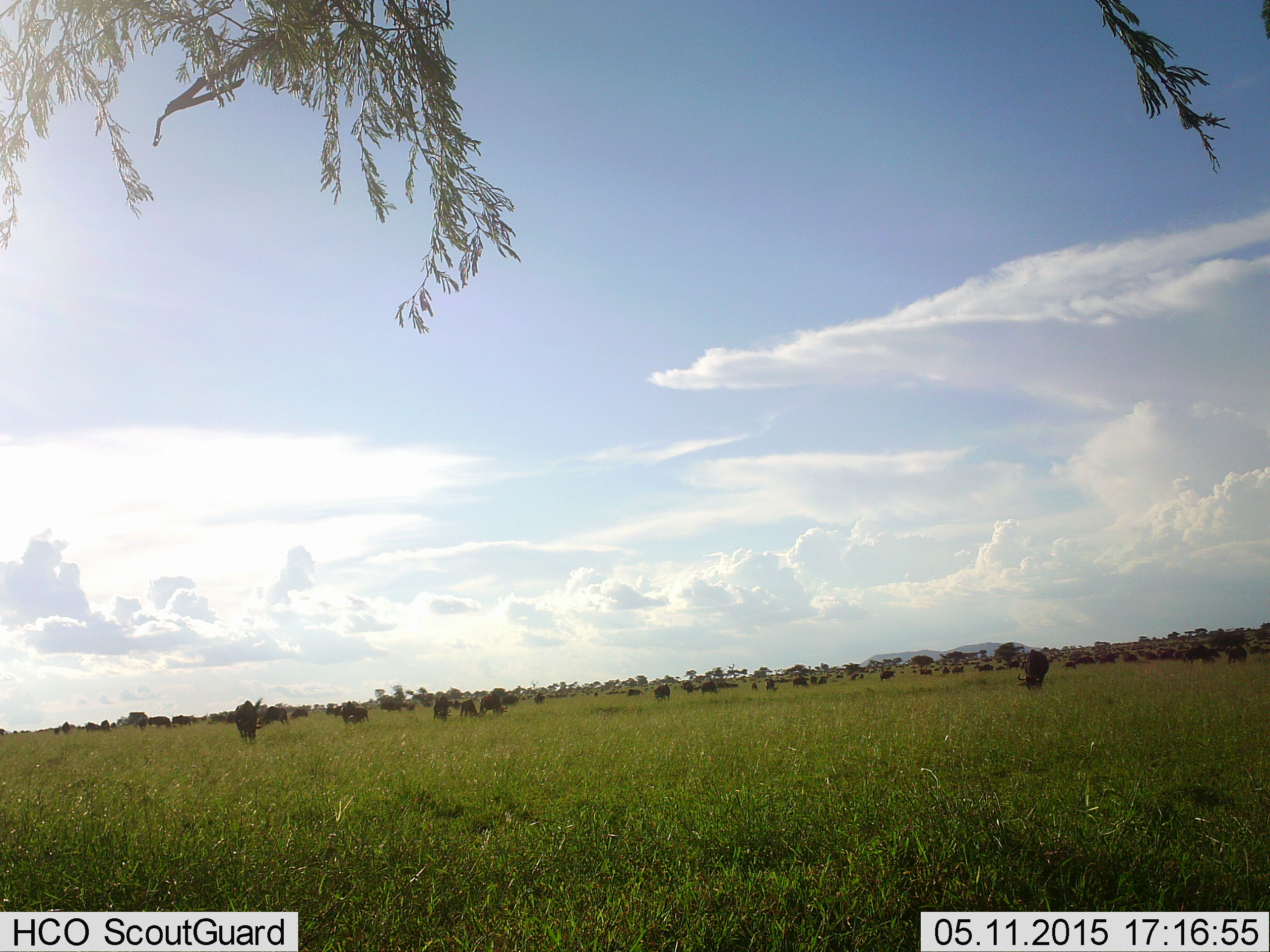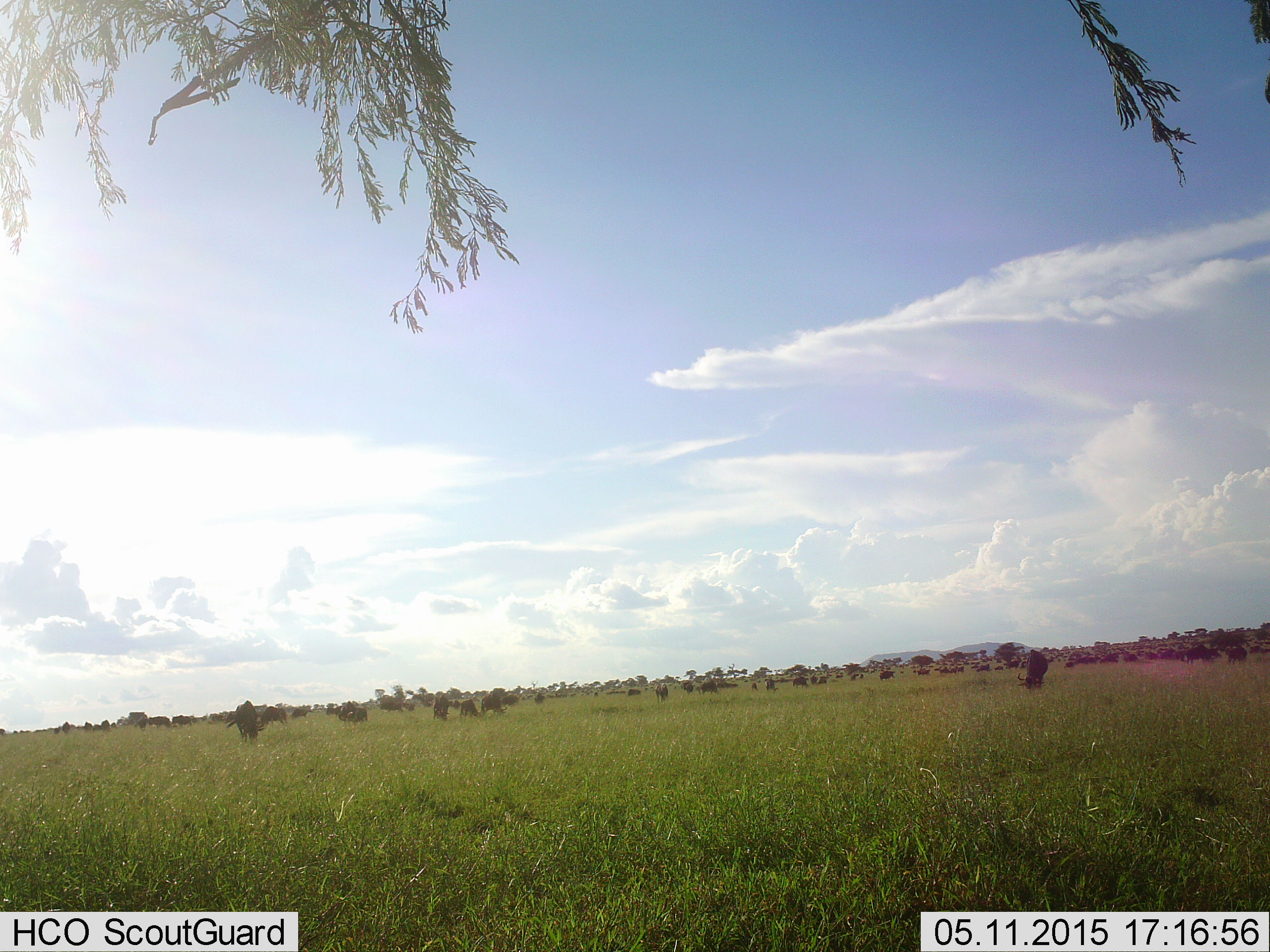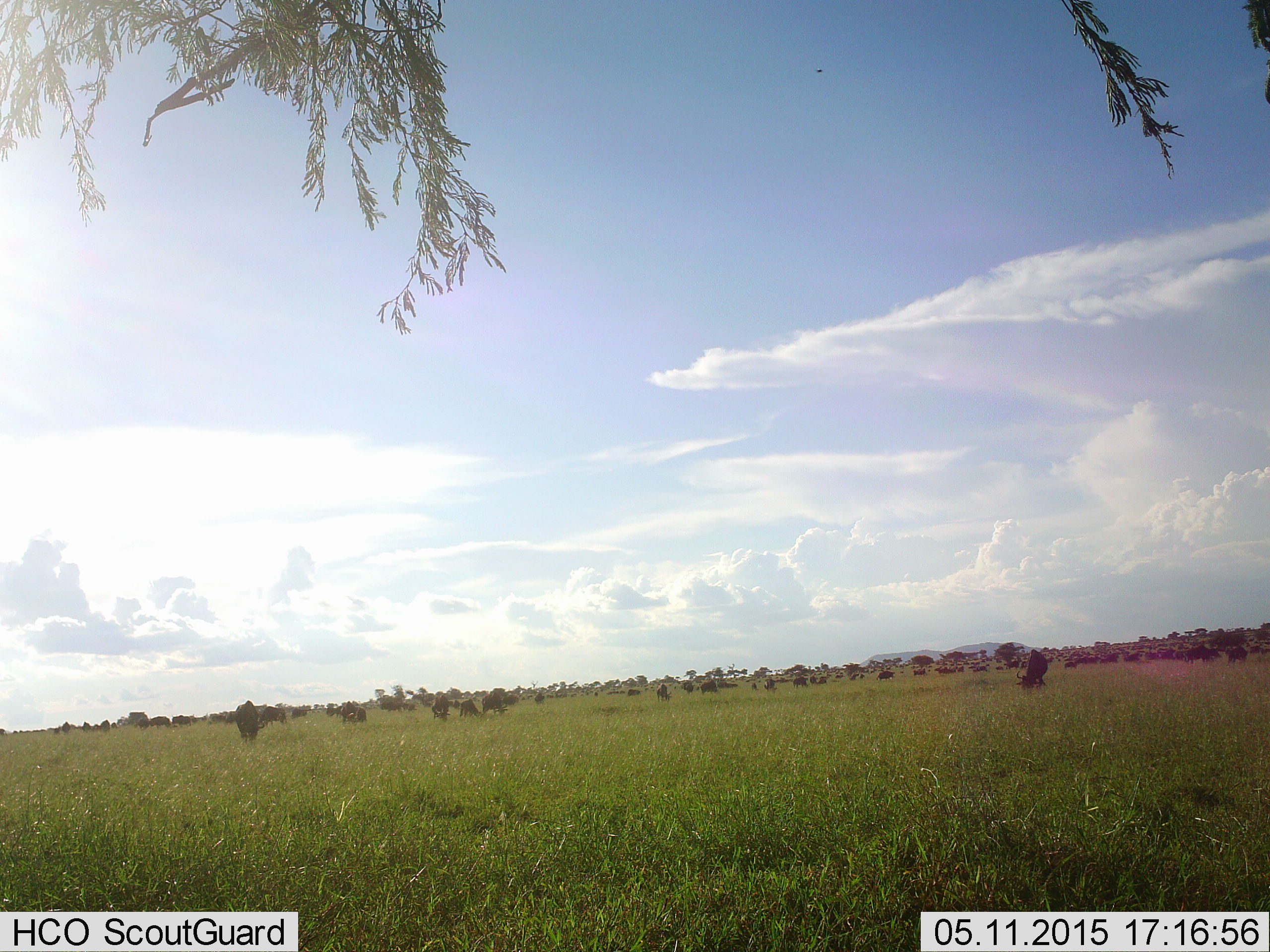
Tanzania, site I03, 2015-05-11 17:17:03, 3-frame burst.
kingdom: Animalia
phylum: Chordata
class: Mammalia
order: Artiodactyla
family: Bovidae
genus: Connochaetes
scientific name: Connochaetes taurinus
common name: blue wildebeest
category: wildebeest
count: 51+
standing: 60%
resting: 20%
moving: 30%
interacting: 10%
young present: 0%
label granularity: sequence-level